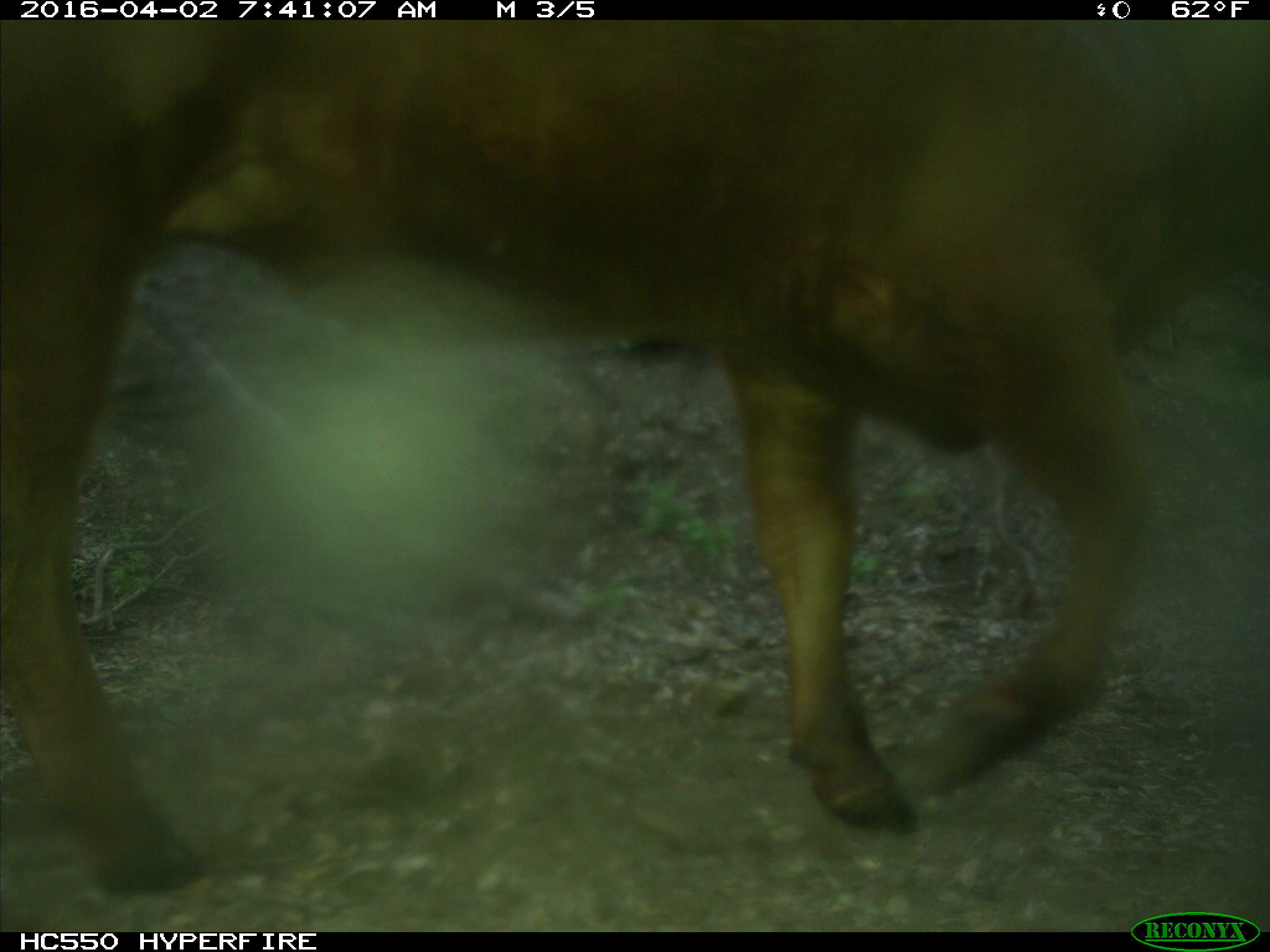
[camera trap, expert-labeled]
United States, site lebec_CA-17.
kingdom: Animalia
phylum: Chordata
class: Mammalia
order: Artiodactyla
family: Bovidae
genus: Bos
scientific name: Bos taurus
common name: domestic cow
Bos taurus (domestic cow).